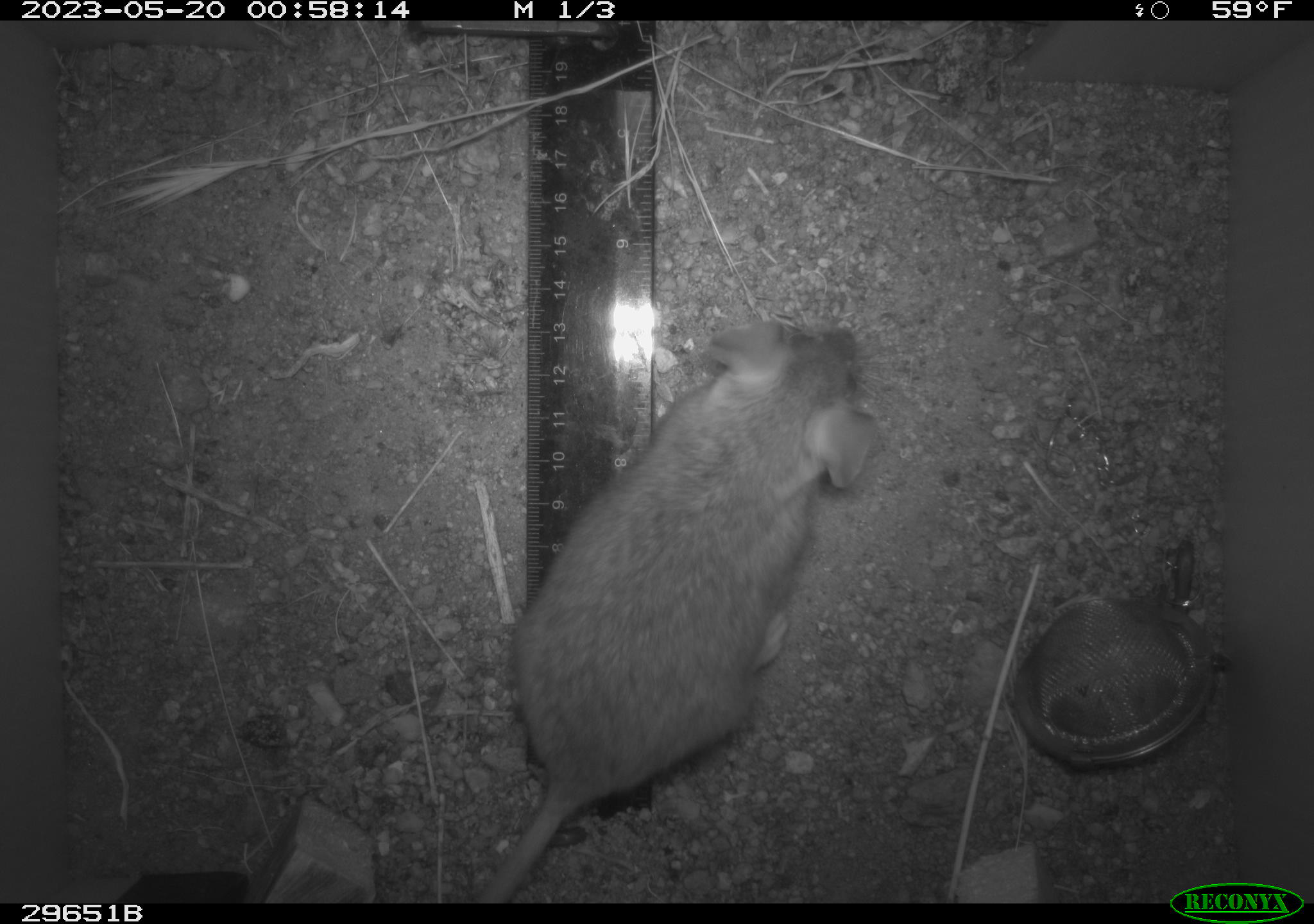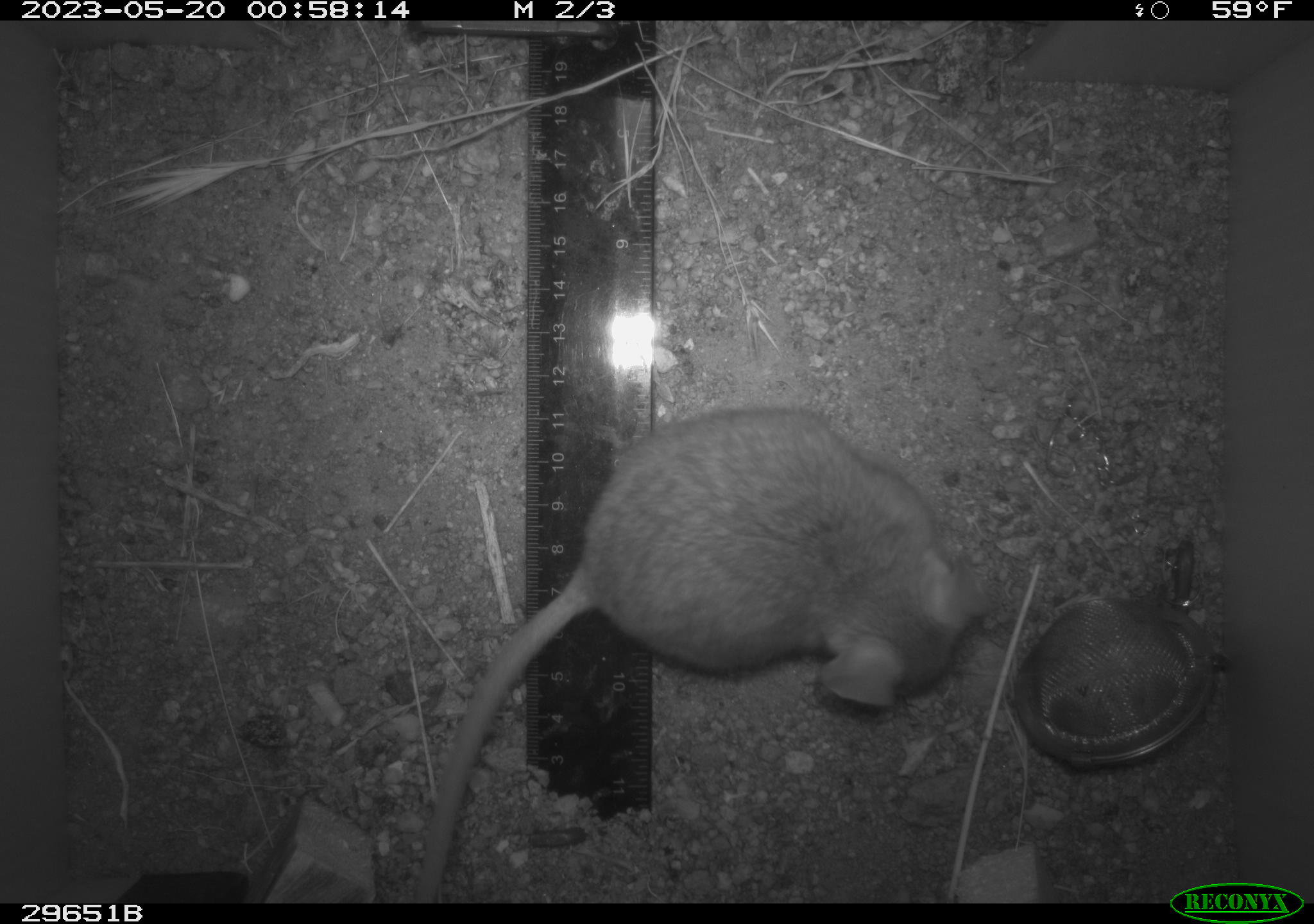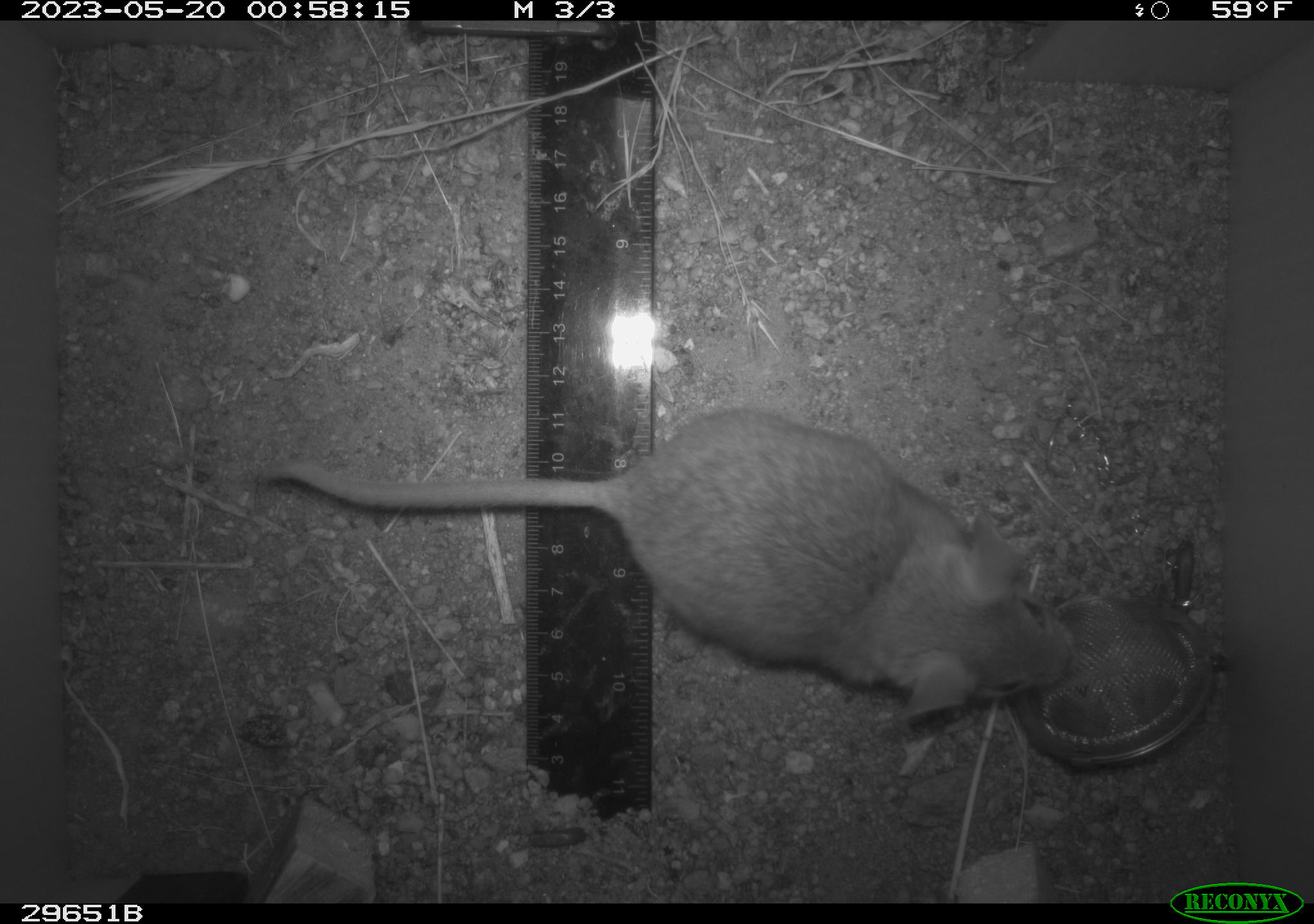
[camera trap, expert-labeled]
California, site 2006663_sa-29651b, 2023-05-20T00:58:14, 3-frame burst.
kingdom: Animalia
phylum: Chordata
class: Mammalia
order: Rodentia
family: Cricetidae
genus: Neotoma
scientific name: Neotoma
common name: pack rat or woodrat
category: neotoma species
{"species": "neotoma species (pack rat or woodrat) (Neotoma)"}